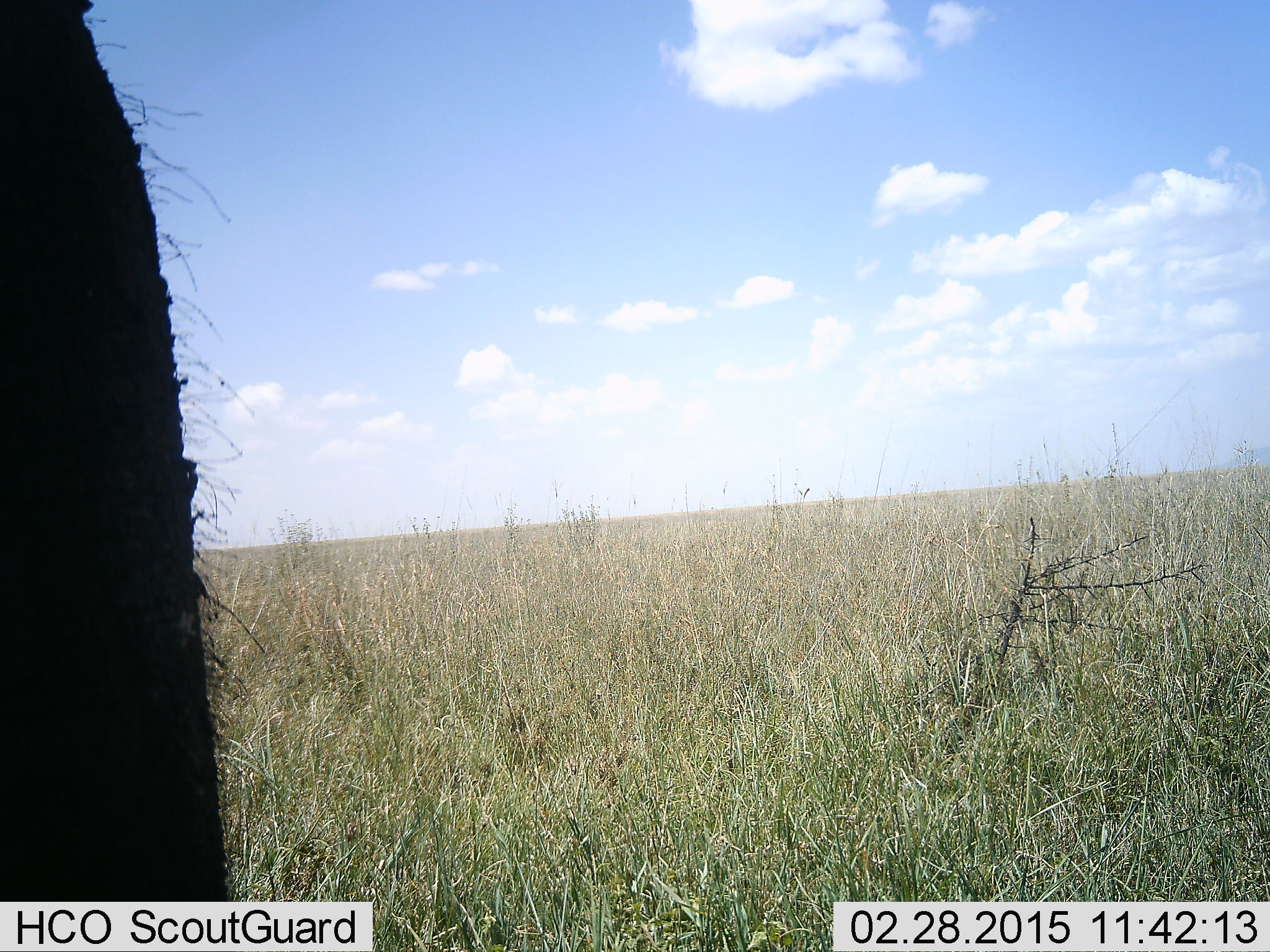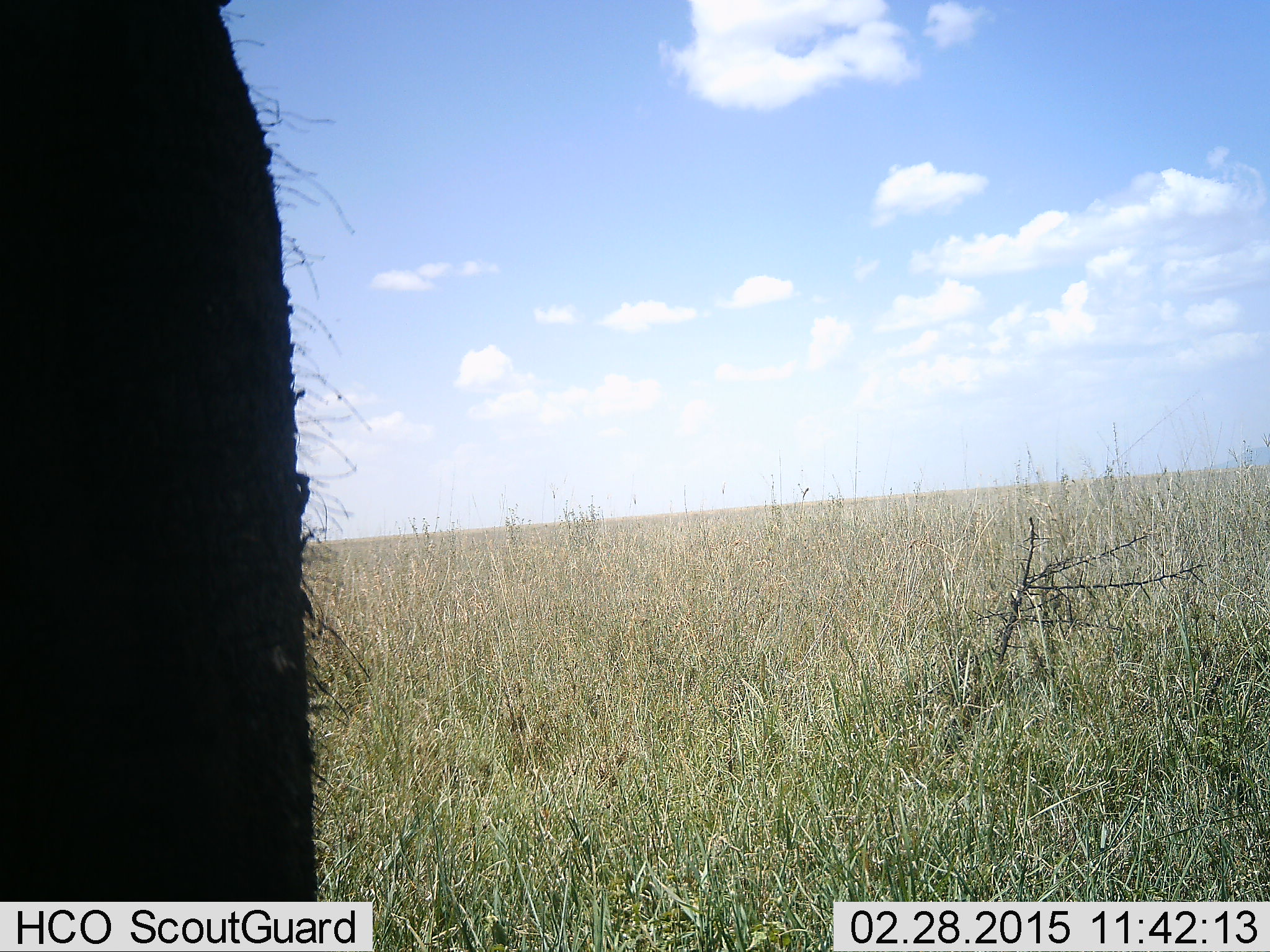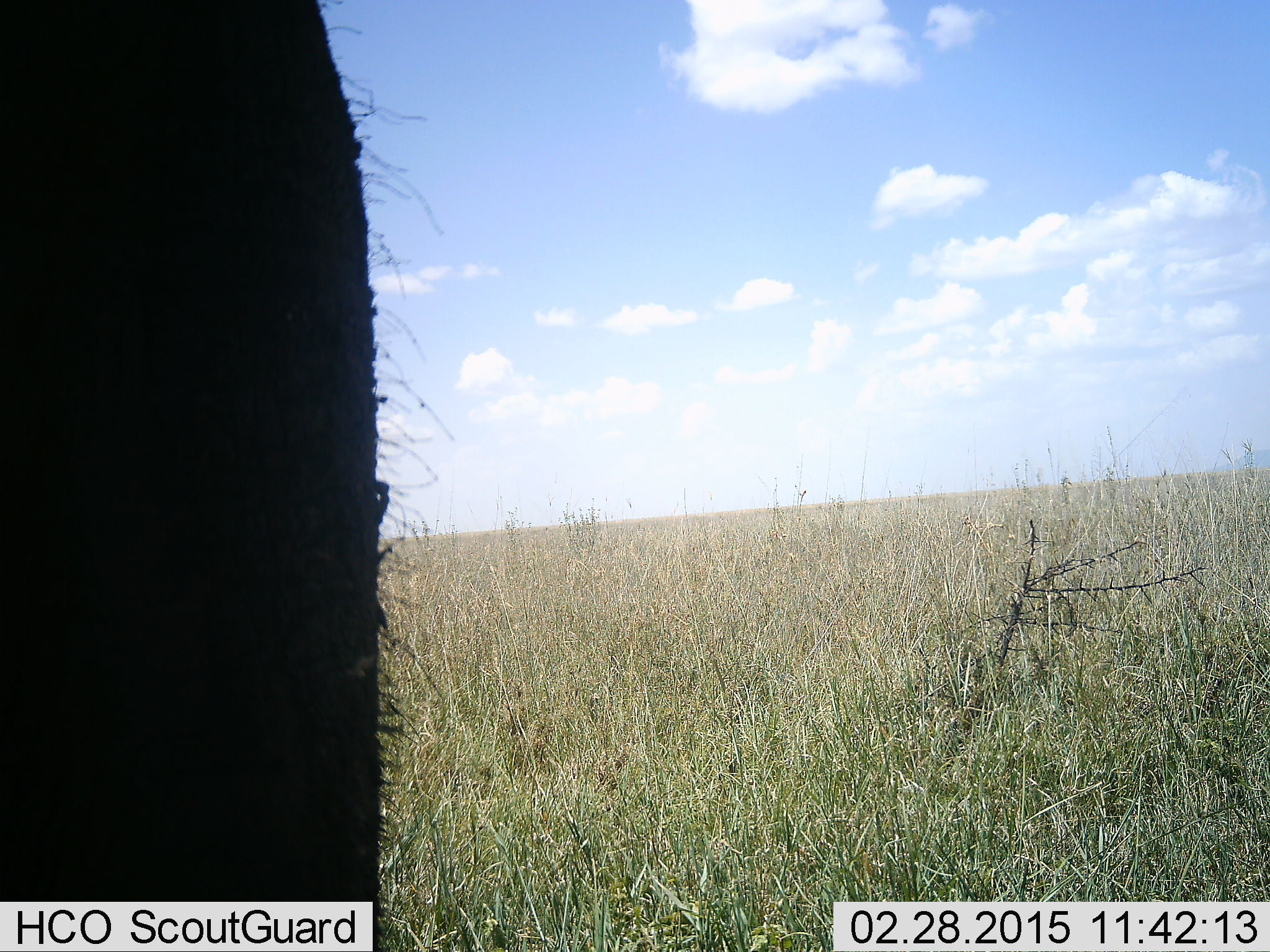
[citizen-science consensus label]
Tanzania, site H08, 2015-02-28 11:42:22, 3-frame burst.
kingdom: Animalia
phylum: Chordata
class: Mammalia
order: Proboscidea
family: Elephantidae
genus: Loxodonta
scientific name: Loxodonta africana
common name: african bush elephant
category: elephant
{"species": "elephant (african bush elephant) (Loxodonta africana)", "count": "1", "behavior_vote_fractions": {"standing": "100%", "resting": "0%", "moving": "0%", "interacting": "0%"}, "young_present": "0%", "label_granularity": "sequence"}